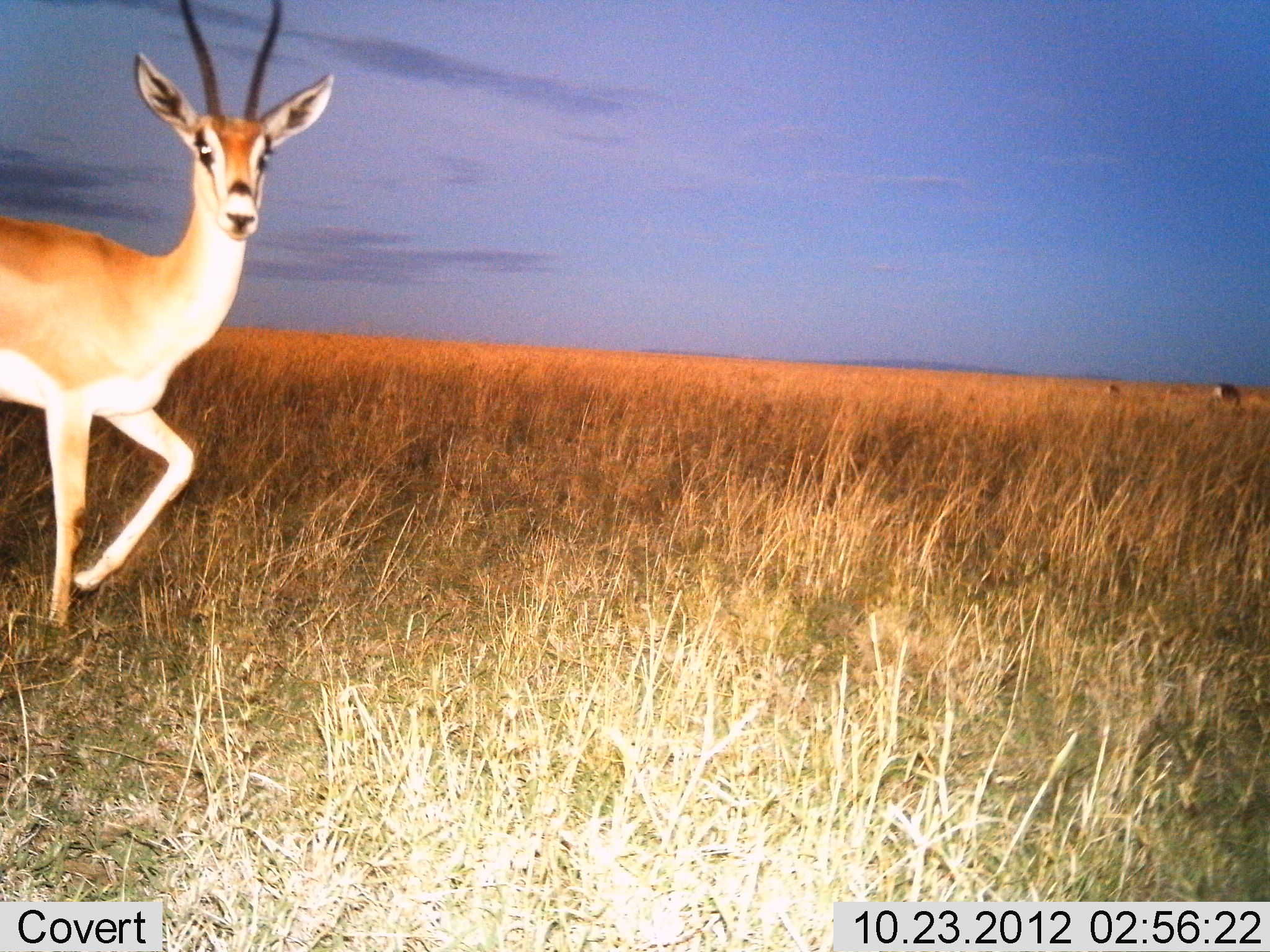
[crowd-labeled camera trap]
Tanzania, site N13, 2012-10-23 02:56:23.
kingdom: Animalia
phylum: Chordata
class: Mammalia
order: Artiodactyla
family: Bovidae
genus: Nanger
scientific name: Nanger granti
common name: grant's gazelle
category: gazellegrants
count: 1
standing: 50%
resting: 0%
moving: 60%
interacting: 0%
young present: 0%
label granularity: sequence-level